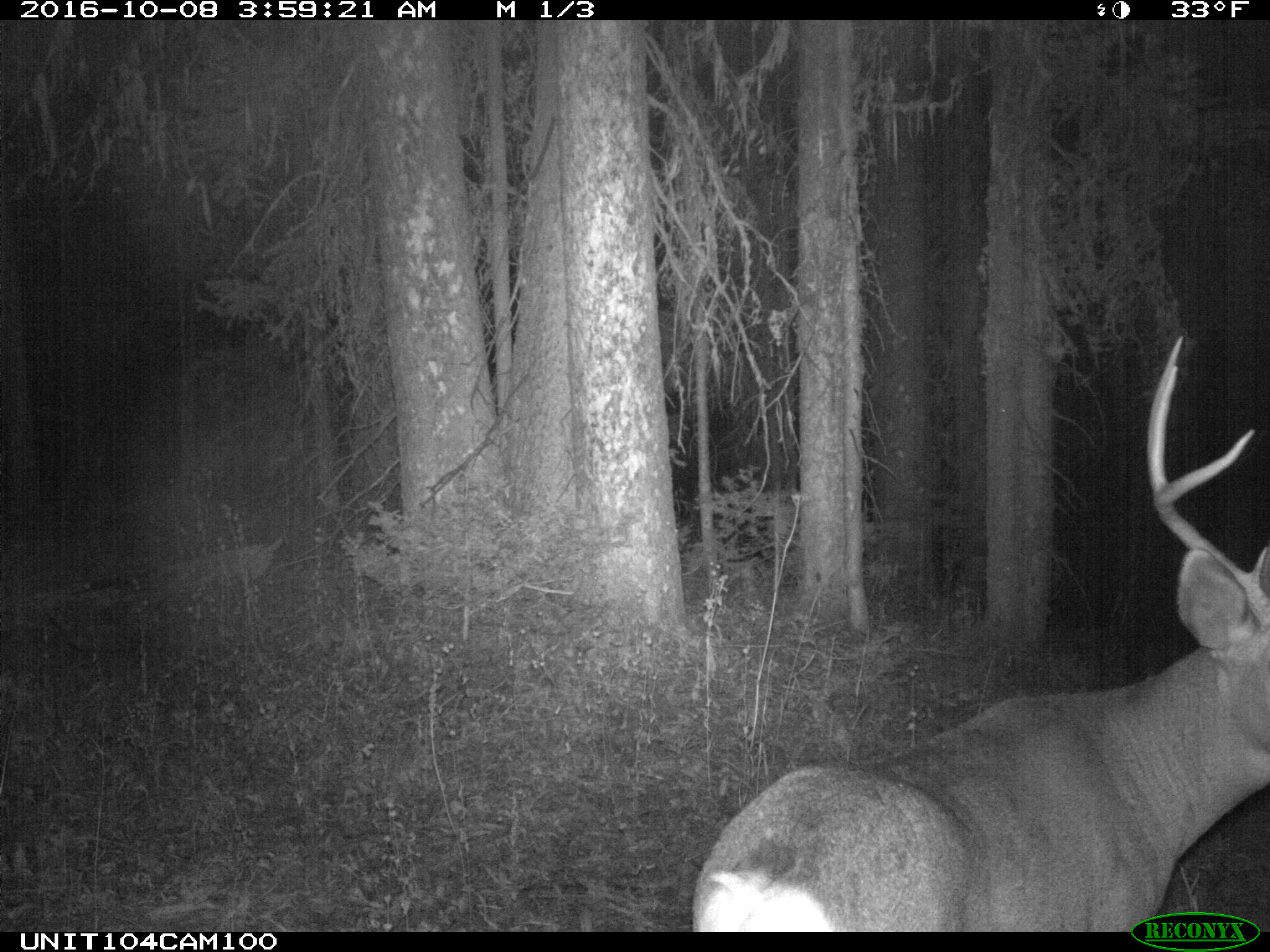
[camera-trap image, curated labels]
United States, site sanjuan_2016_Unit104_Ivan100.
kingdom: Animalia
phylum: Chordata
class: Mammalia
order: Artiodactyla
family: Cervidae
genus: Odocoileus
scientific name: Odocoileus hemionus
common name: mule deer